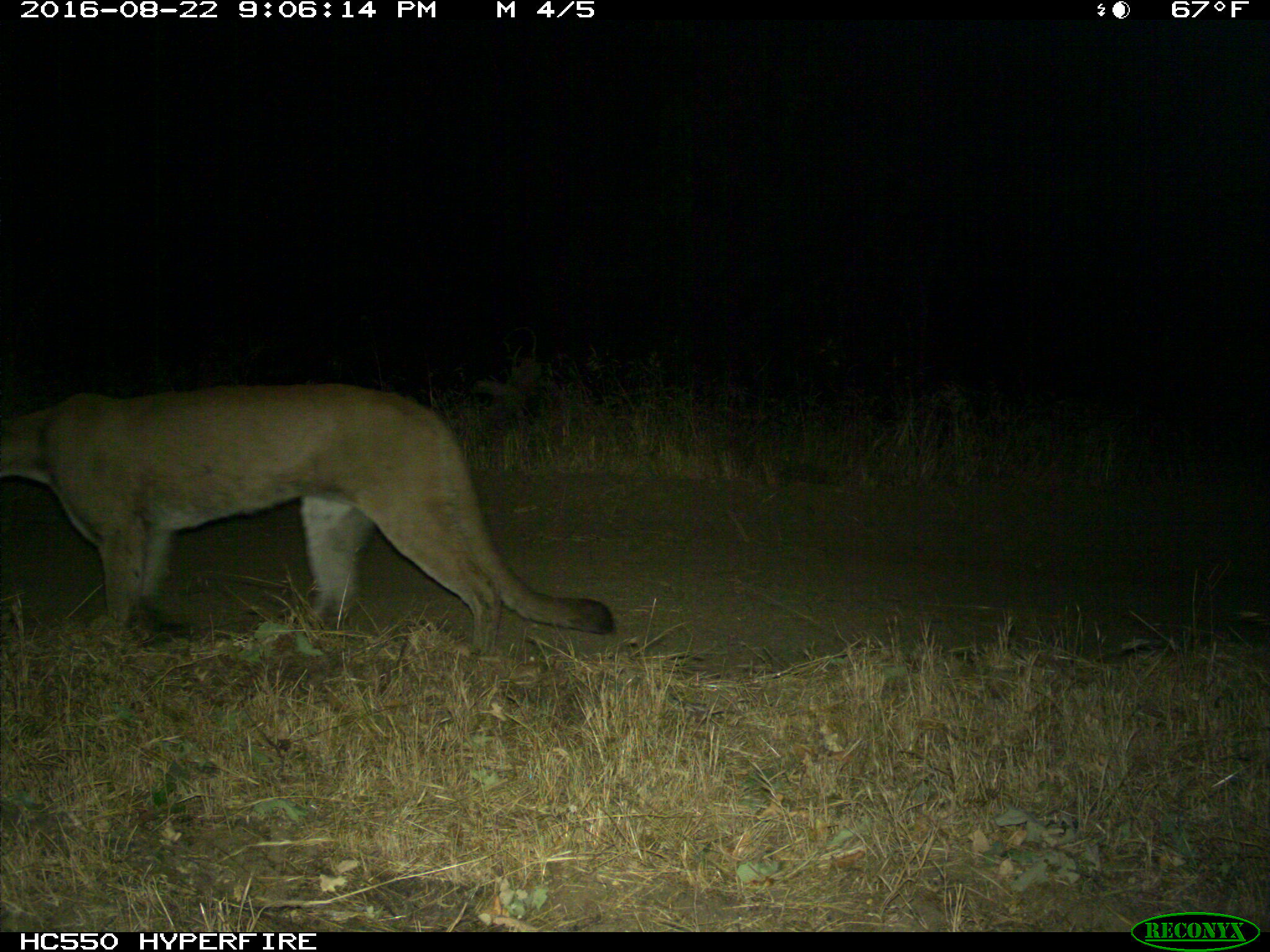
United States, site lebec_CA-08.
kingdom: Animalia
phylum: Chordata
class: Mammalia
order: Carnivora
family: Felidae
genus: Puma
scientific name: Puma concolor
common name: mountain lion